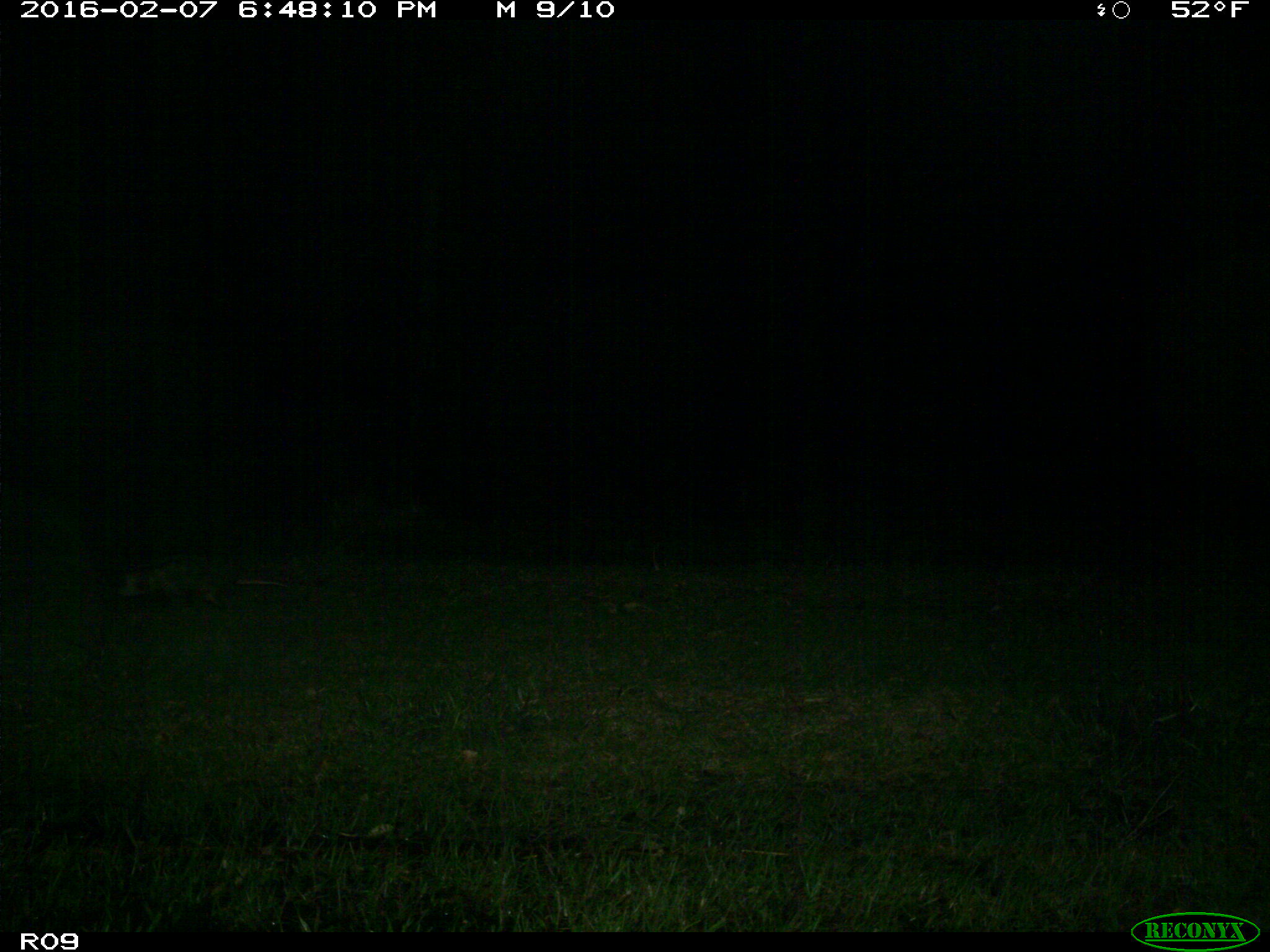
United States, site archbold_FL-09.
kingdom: Animalia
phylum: Chordata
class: Mammalia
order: Didelphimorphia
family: Didelphidae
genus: Didelphis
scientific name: Didelphis virginiana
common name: virginia opossum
Didelphis virginiana (virginia opossum).